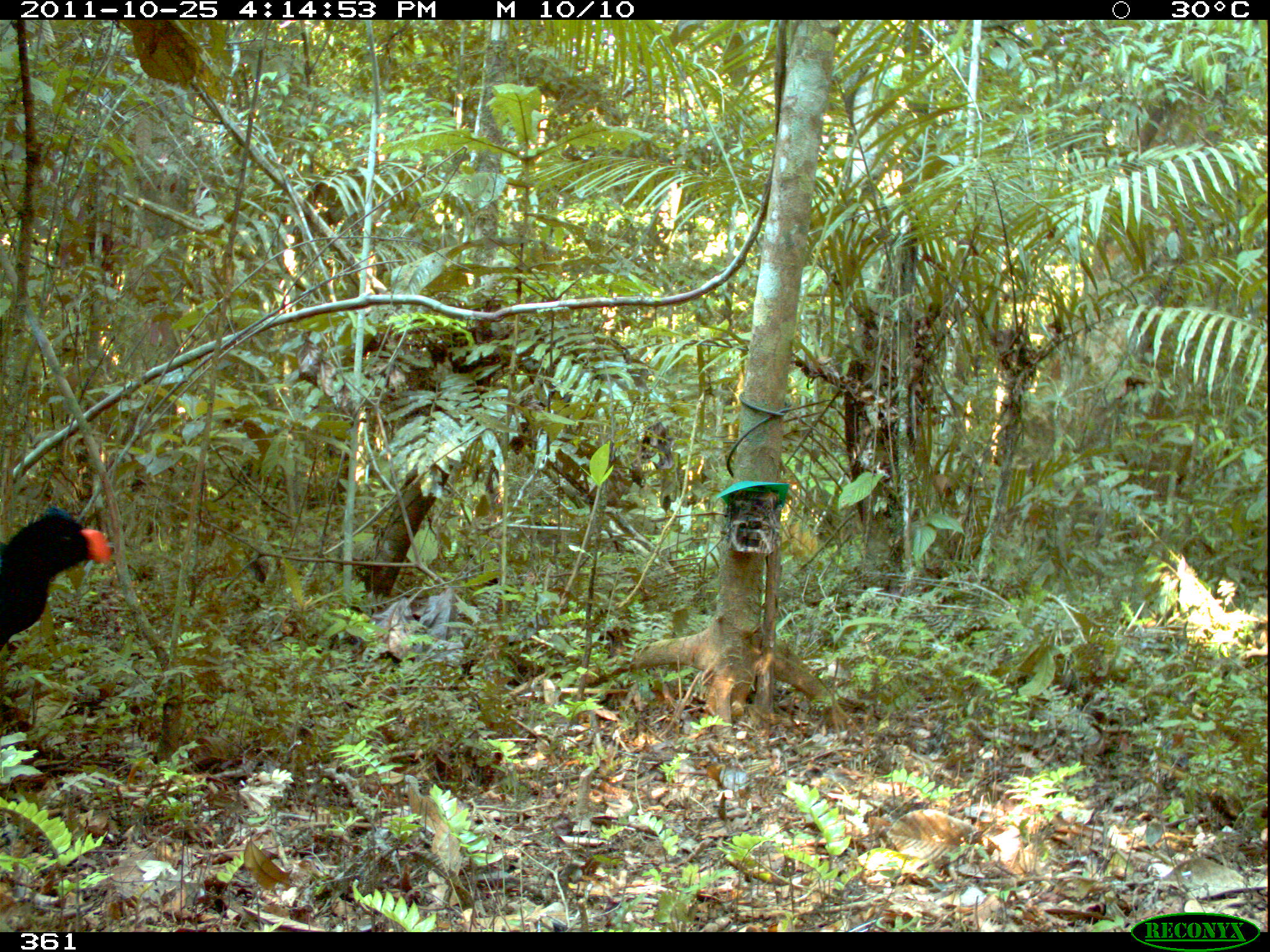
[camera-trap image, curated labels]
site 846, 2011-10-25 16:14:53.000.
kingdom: Animalia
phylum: Chordata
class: Aves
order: Galliformes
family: Cracidae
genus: Mitu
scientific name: Mitu tuberosum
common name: razor-billed curassow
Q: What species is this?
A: Mitu tuberosum (razor-billed curassow).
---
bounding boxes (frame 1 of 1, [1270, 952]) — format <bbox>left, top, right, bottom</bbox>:
mitu tuberosum: <bbox>0, 503, 110, 653</bbox>